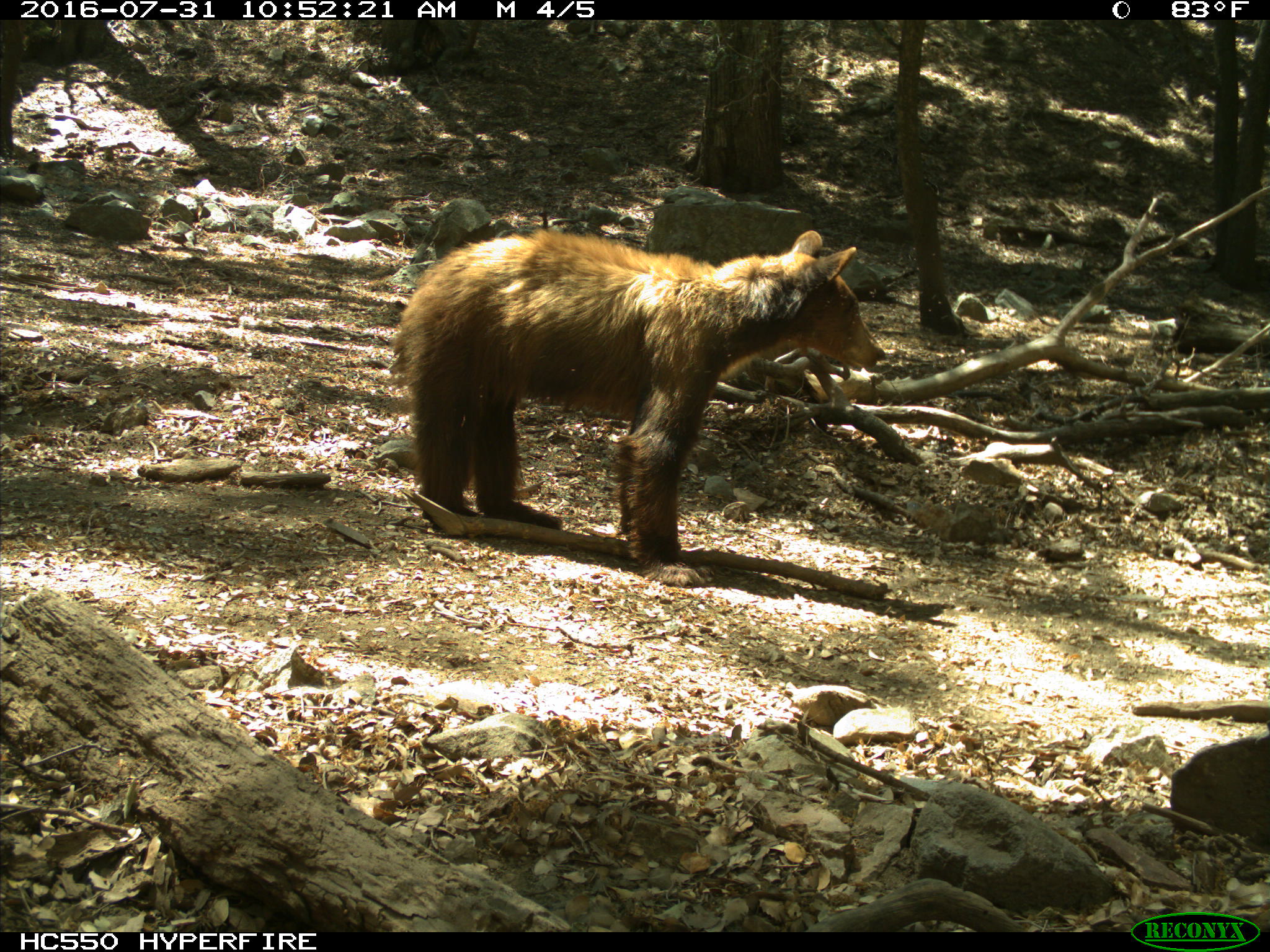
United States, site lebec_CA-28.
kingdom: Animalia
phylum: Chordata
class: Mammalia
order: Carnivora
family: Ursidae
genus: Ursus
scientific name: Ursus americanus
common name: american black bear